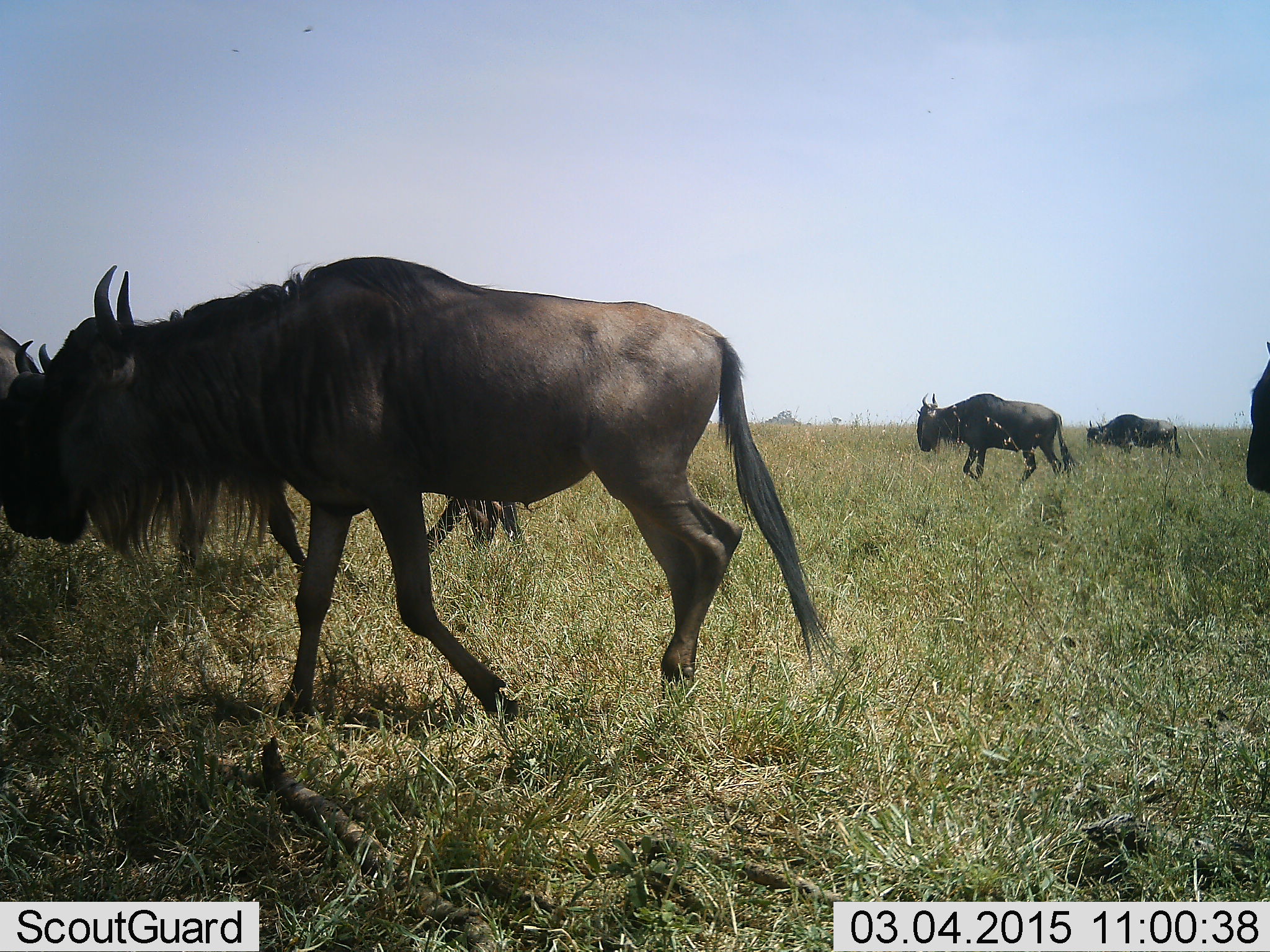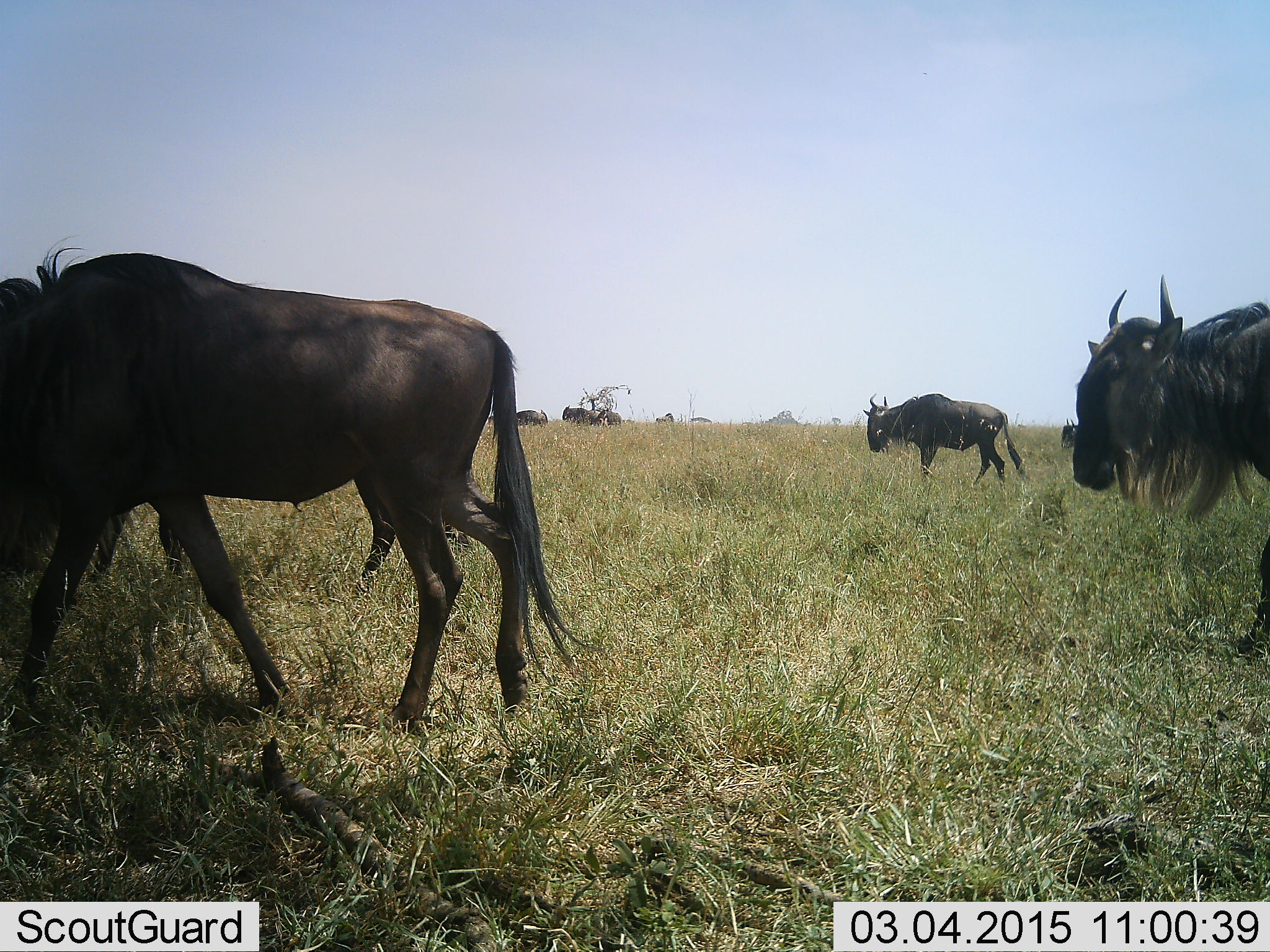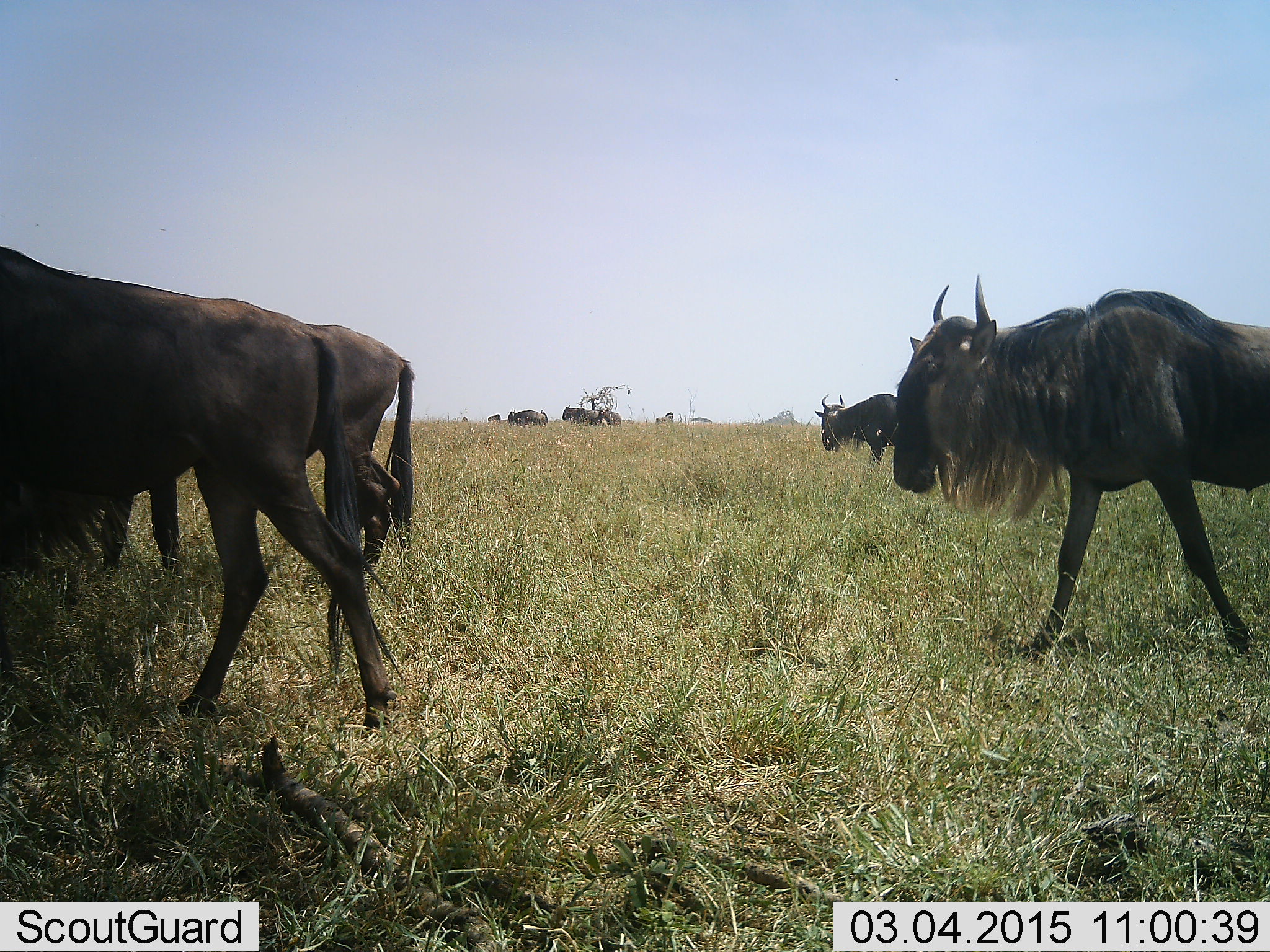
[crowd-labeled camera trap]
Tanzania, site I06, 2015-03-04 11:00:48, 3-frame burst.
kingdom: Animalia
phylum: Chordata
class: Mammalia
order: Artiodactyla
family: Bovidae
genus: Connochaetes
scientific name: Connochaetes taurinus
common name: blue wildebeest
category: wildebeest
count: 8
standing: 40%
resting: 10%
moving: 100%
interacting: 0%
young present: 0%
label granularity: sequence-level